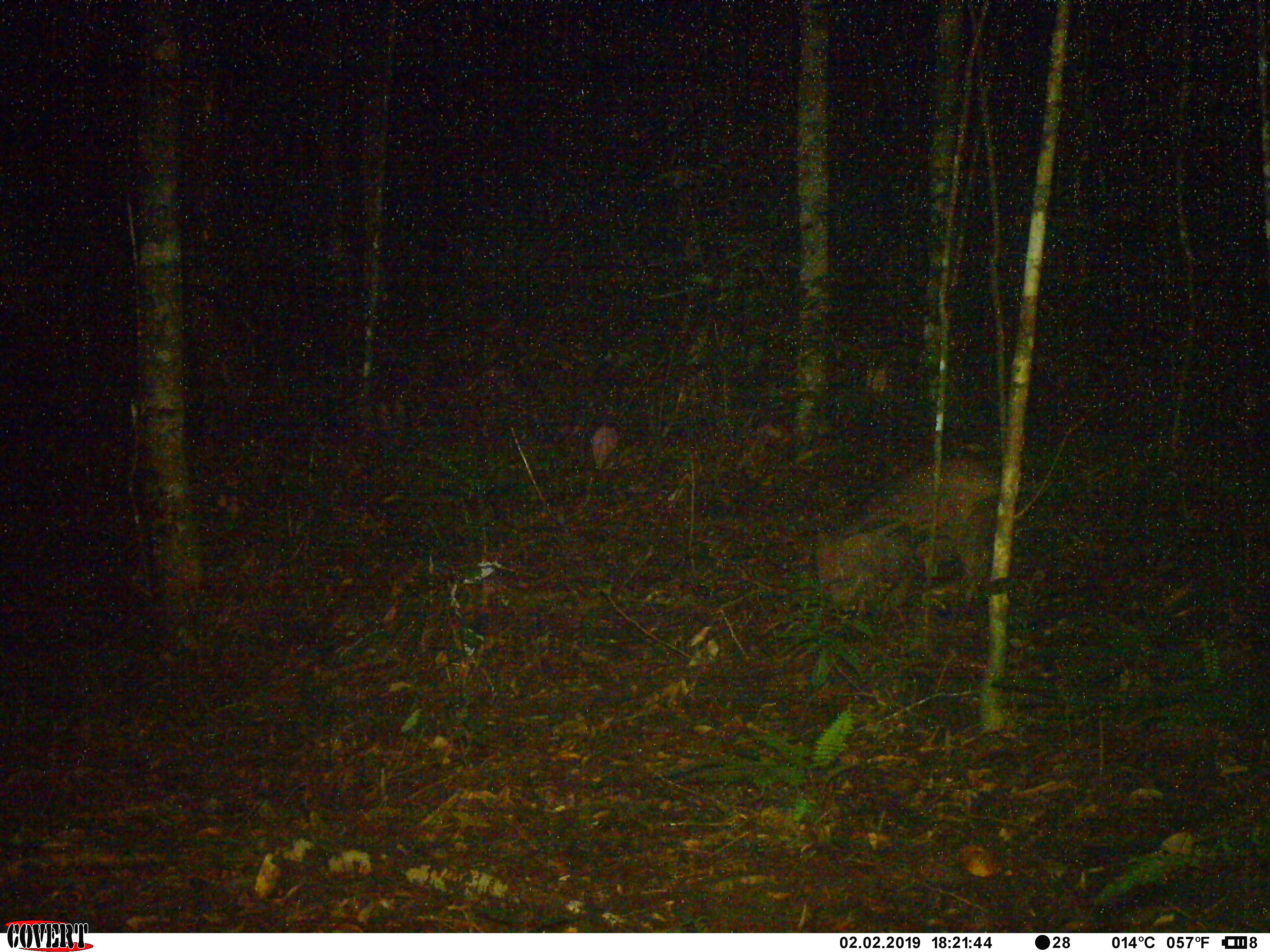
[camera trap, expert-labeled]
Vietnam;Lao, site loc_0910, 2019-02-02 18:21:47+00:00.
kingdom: Animalia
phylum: Chordata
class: Mammalia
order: Artiodactyla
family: Suidae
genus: Sus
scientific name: Sus scrofa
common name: eurasian wild pig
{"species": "eurasian wild pig (Sus scrofa)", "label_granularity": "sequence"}